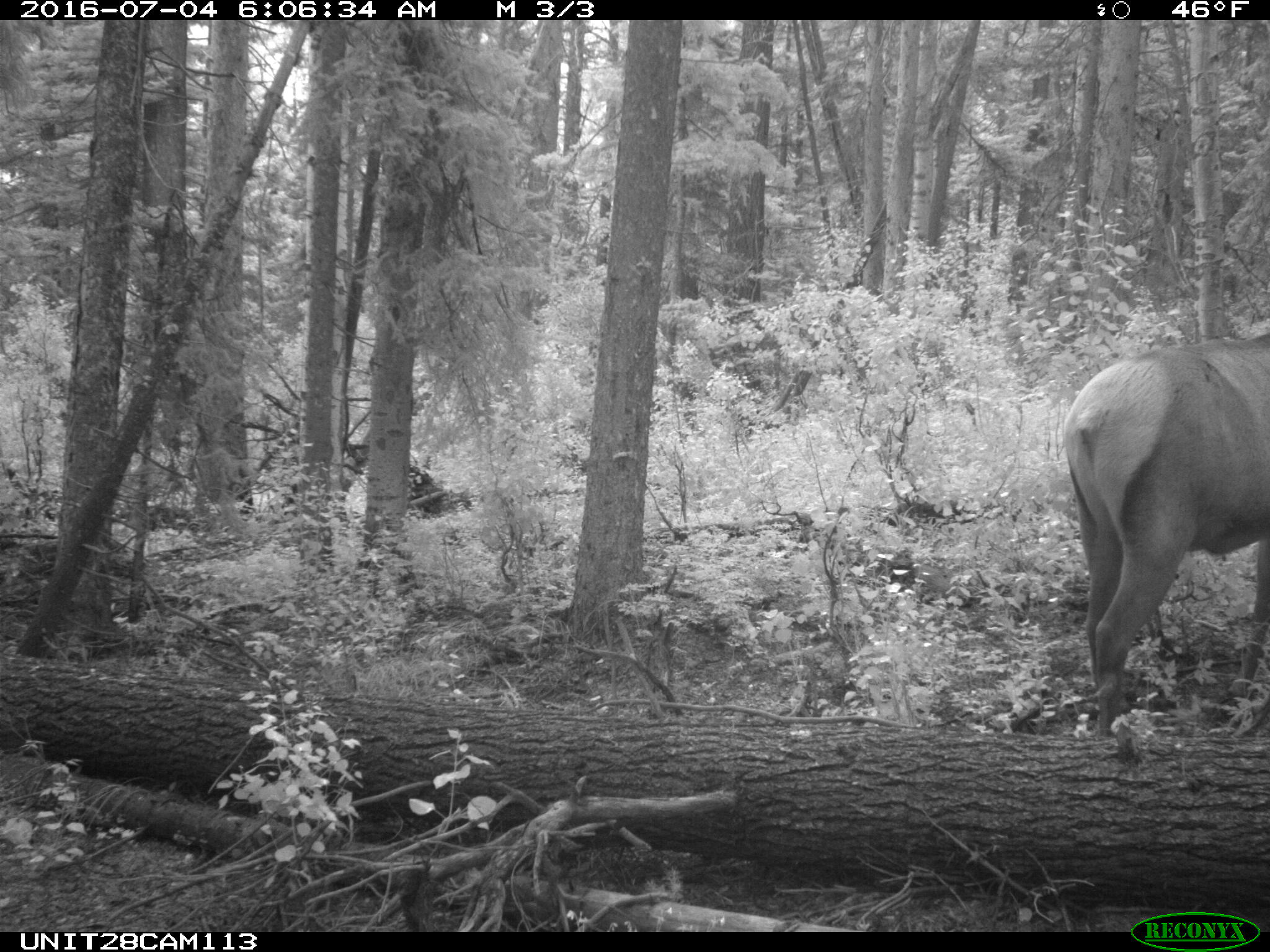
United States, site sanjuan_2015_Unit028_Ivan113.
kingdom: Animalia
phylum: Chordata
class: Mammalia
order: Artiodactyla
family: Cervidae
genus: Cervus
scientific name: Cervus elaphus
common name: red deer